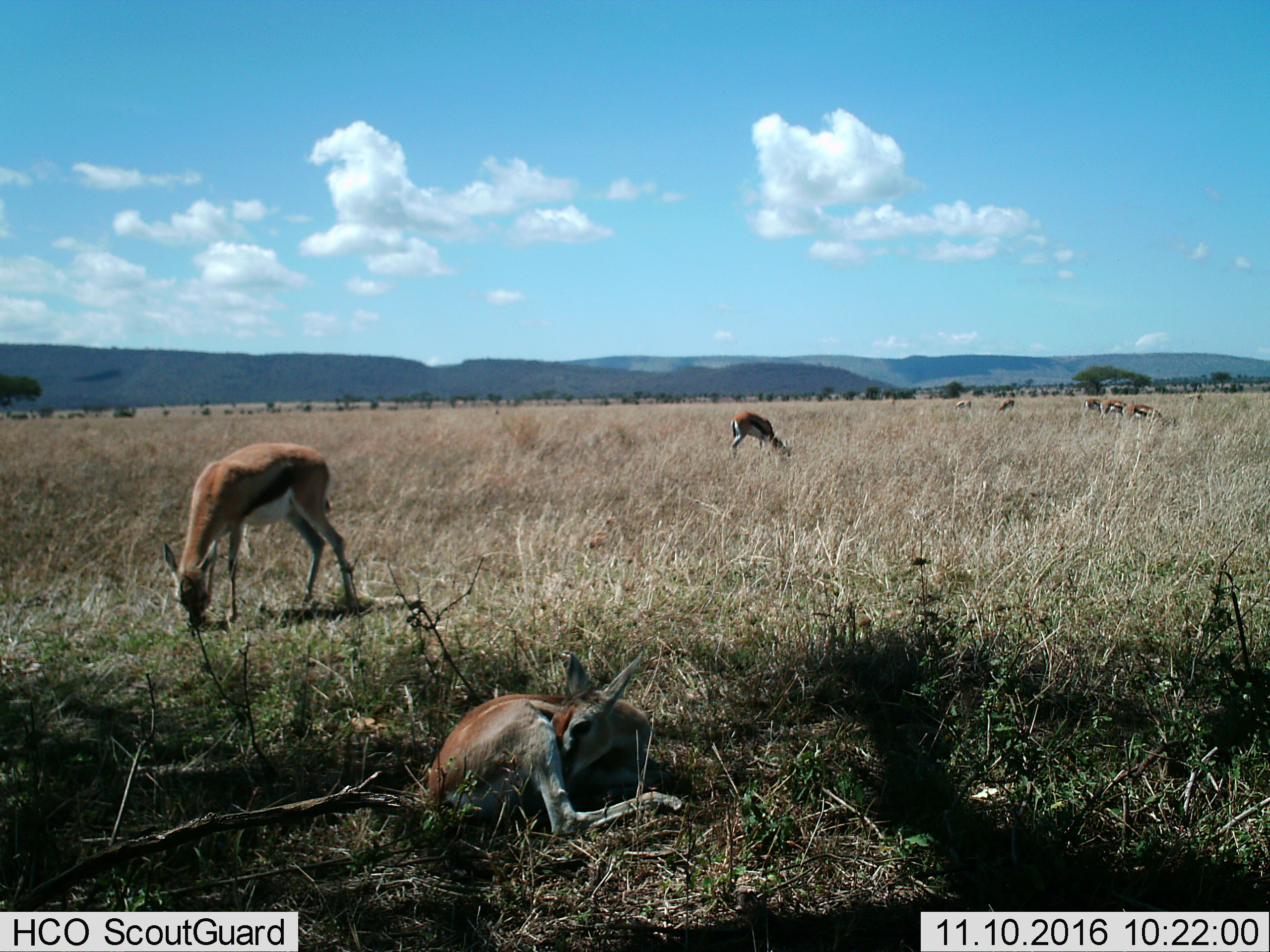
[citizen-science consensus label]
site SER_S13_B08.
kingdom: Animalia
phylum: Chordata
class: Mammalia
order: Artiodactyla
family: Bovidae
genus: Eudorcas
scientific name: Eudorcas thomsonii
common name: thomson's gazelle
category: gazellethomsons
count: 8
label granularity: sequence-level